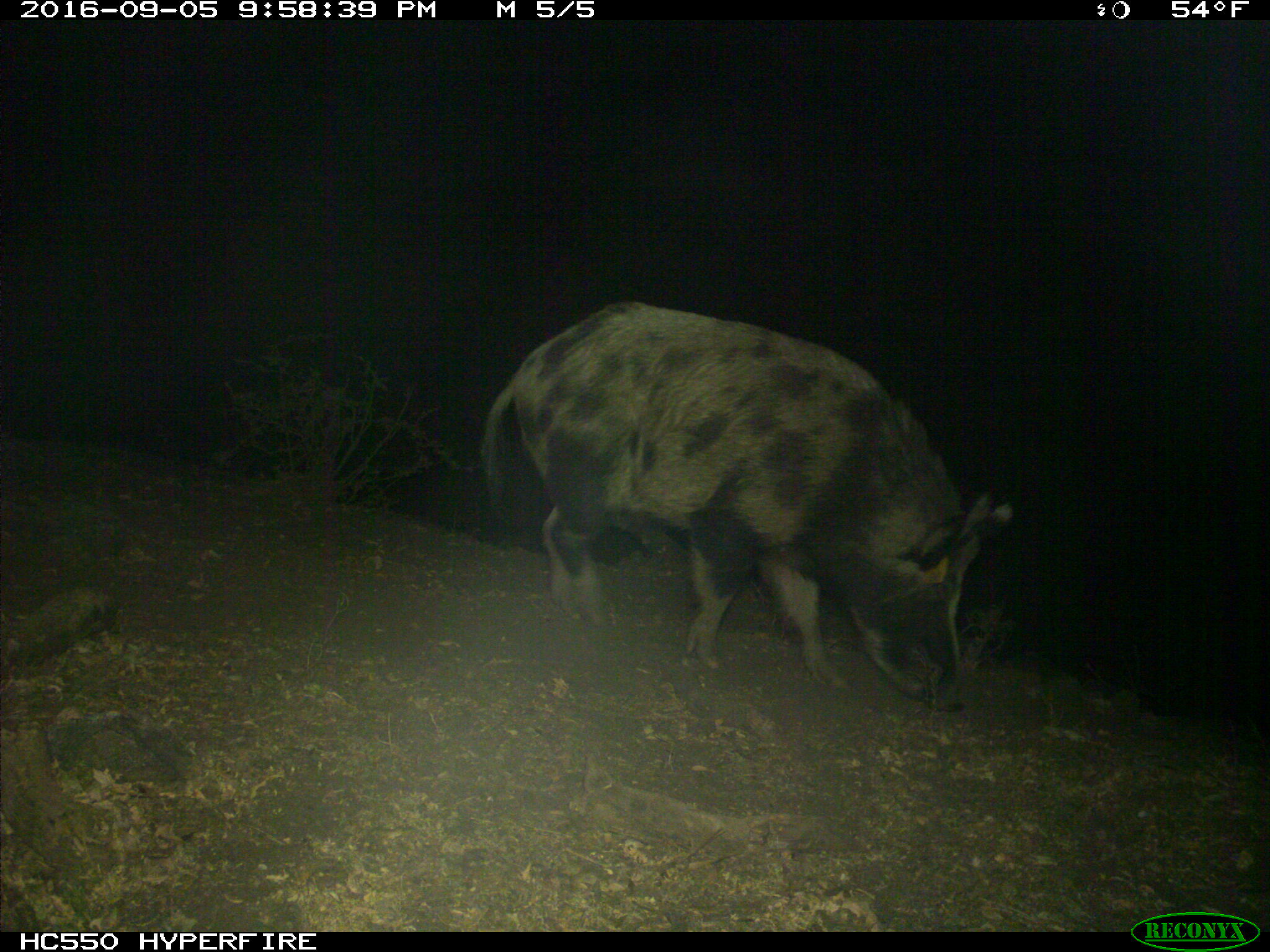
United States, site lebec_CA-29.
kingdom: Animalia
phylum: Chordata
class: Mammalia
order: Artiodactyla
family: Suidae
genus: Sus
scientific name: Sus scrofa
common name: wild boar